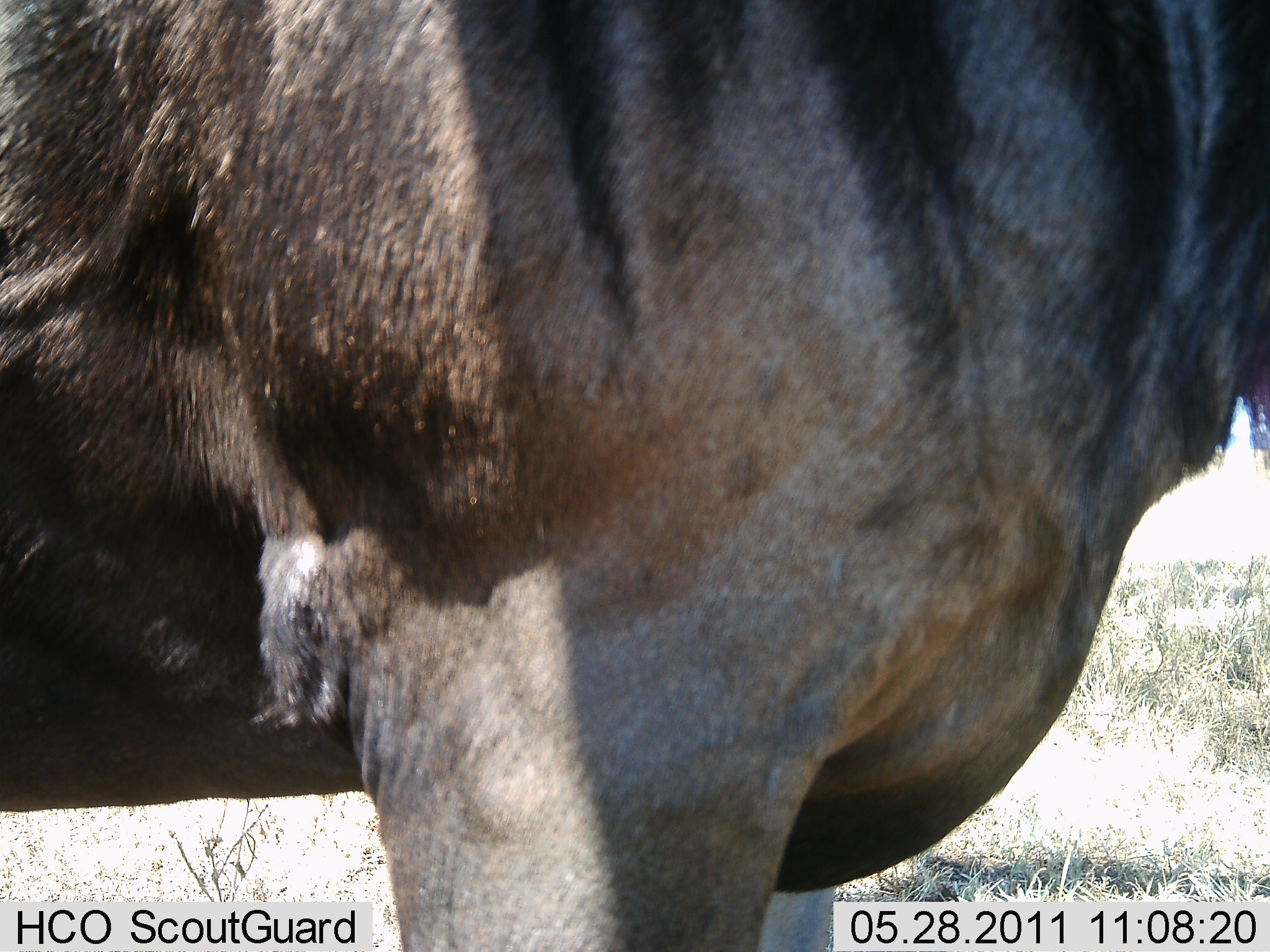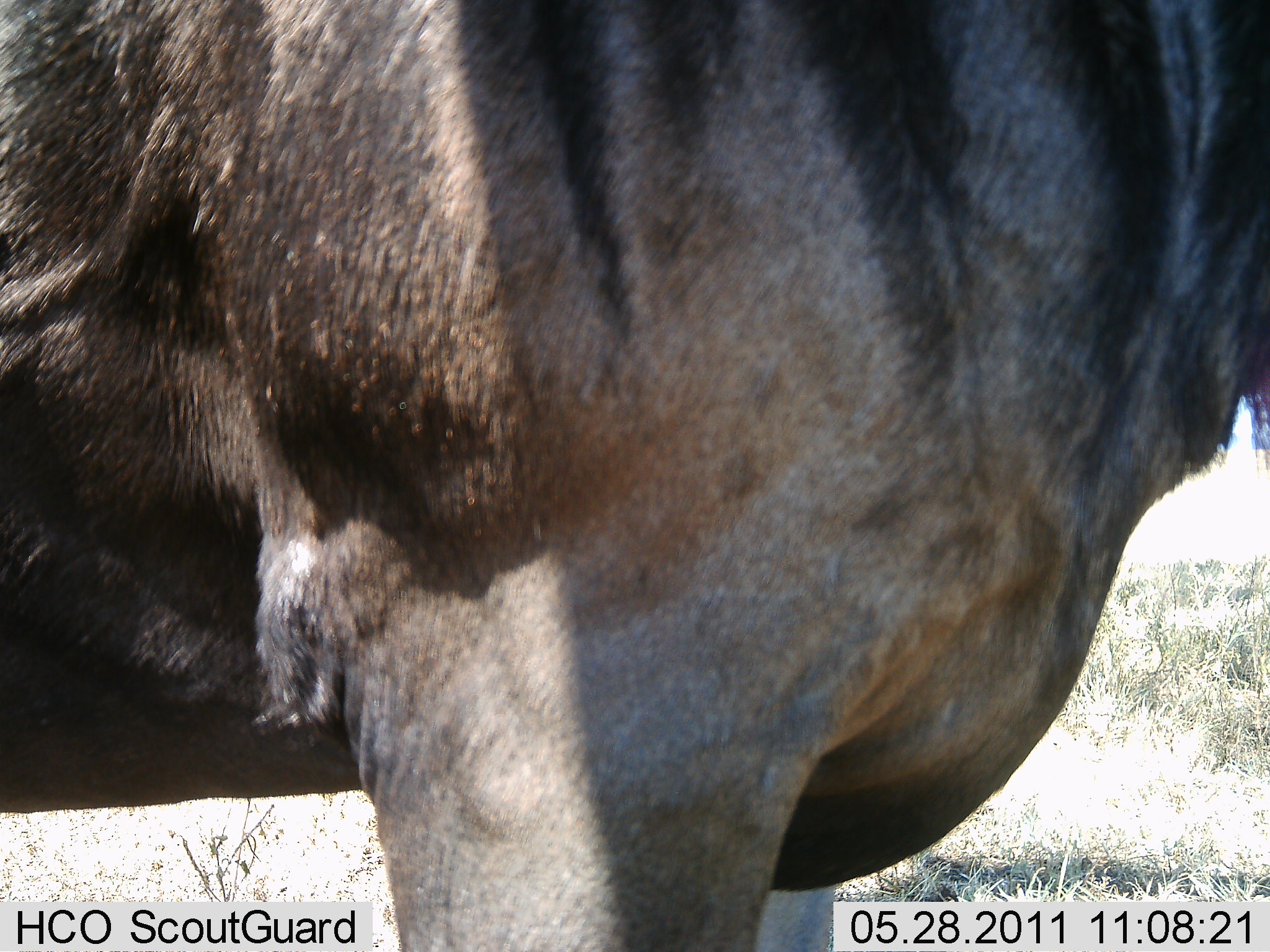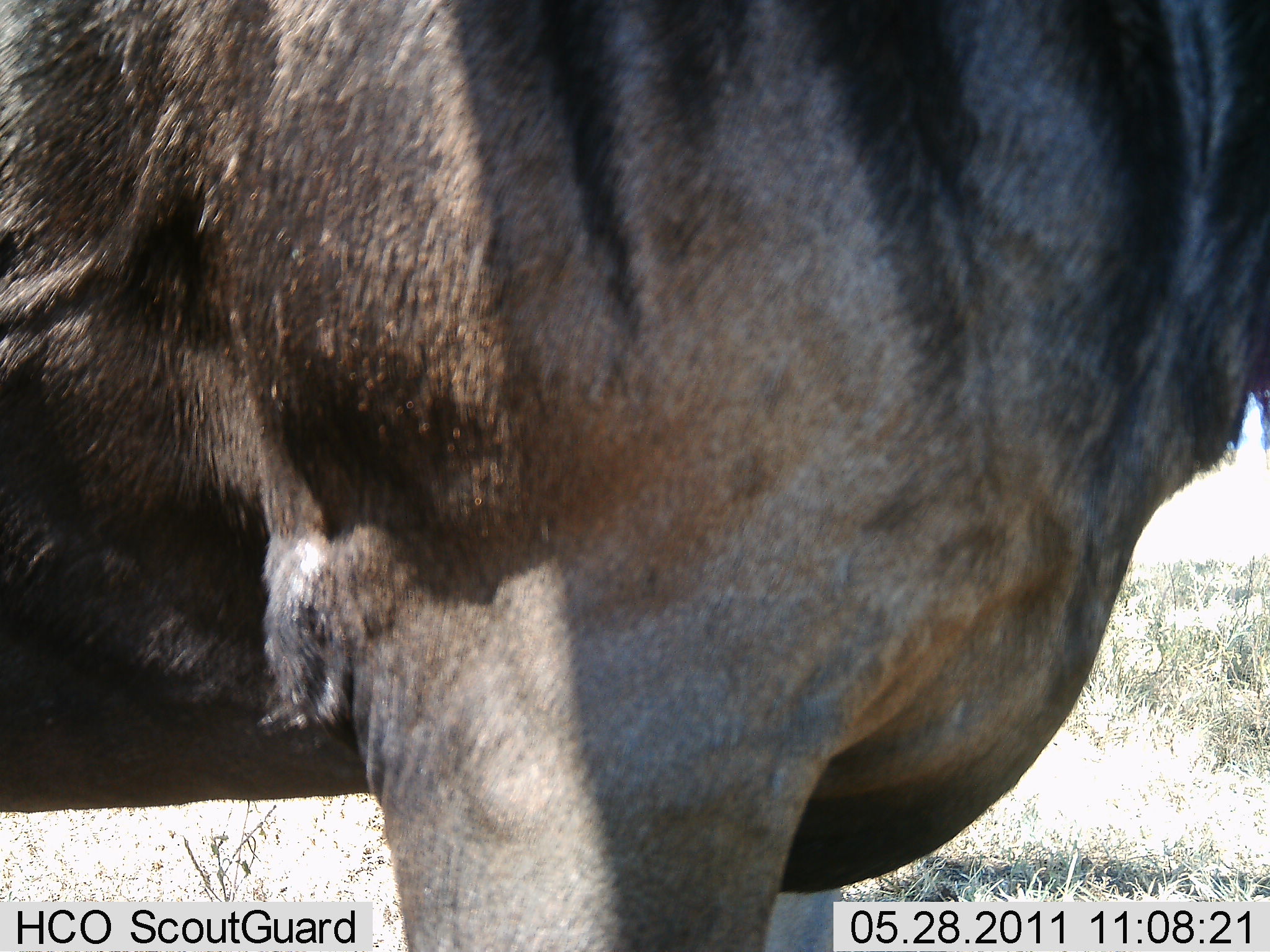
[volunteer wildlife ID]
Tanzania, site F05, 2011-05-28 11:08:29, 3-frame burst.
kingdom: Animalia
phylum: Chordata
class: Mammalia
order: Artiodactyla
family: Bovidae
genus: Connochaetes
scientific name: Connochaetes taurinus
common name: blue wildebeest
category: wildebeest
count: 1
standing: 100%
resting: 14%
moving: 0%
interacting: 0%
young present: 0%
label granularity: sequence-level